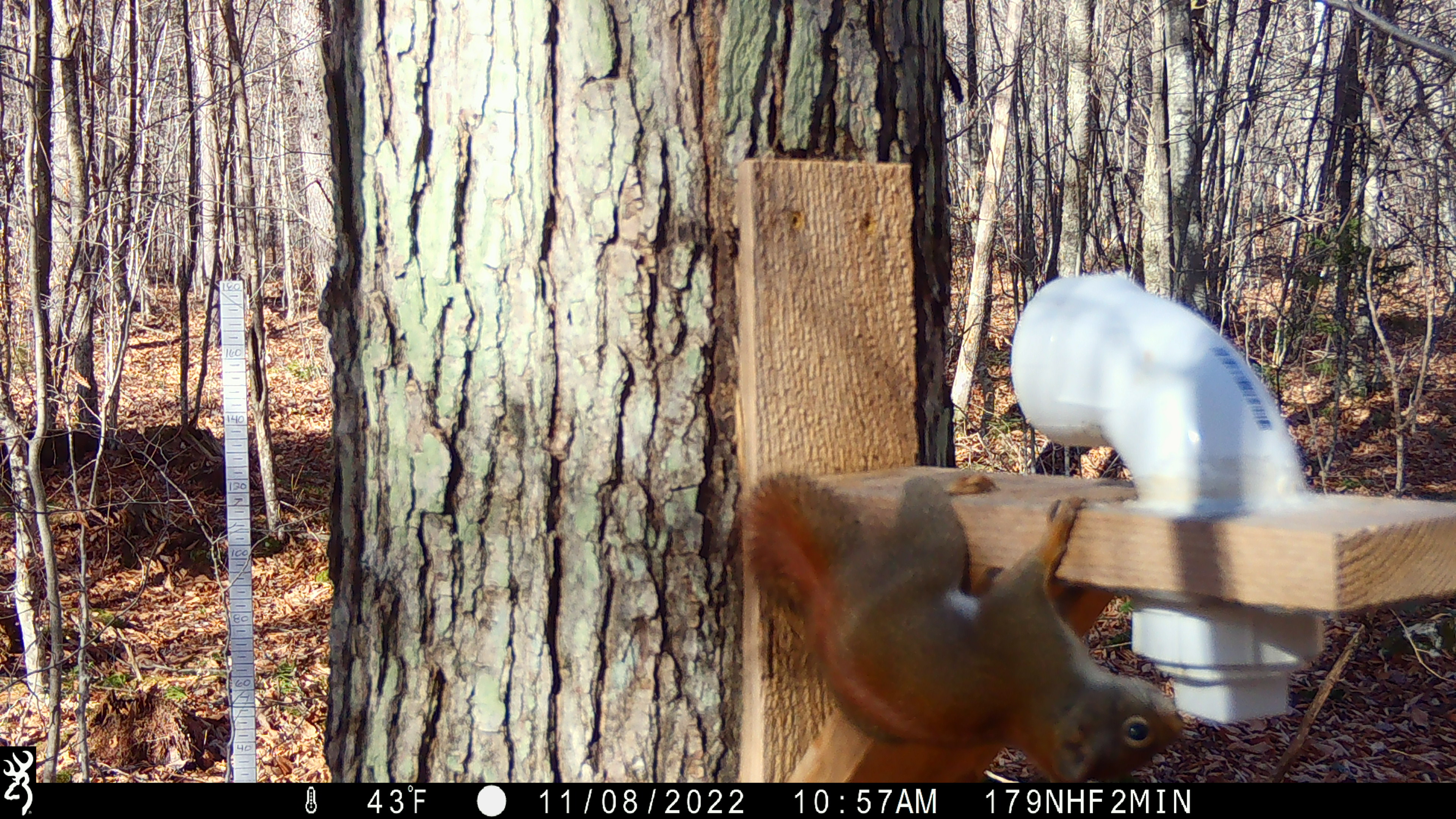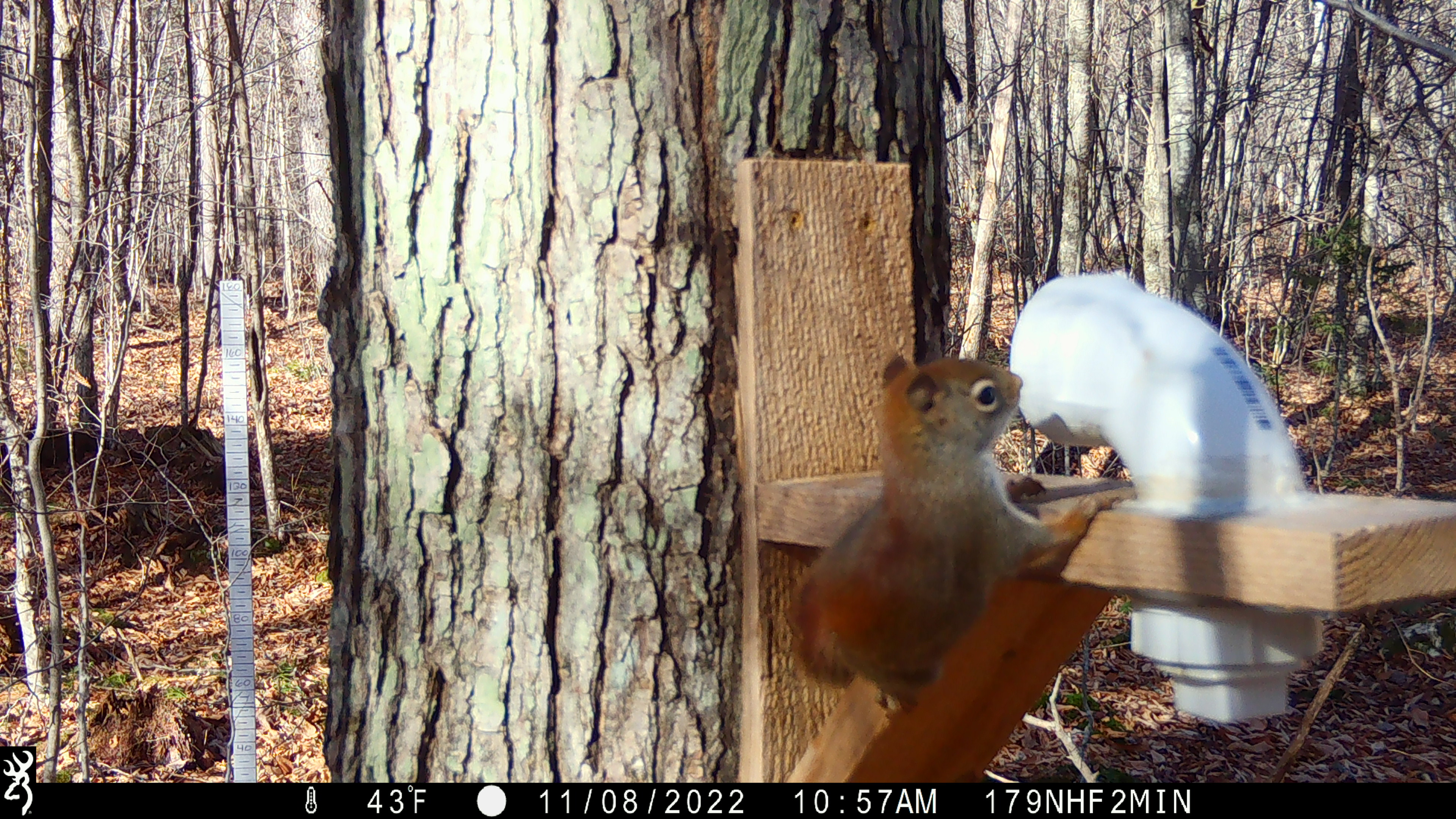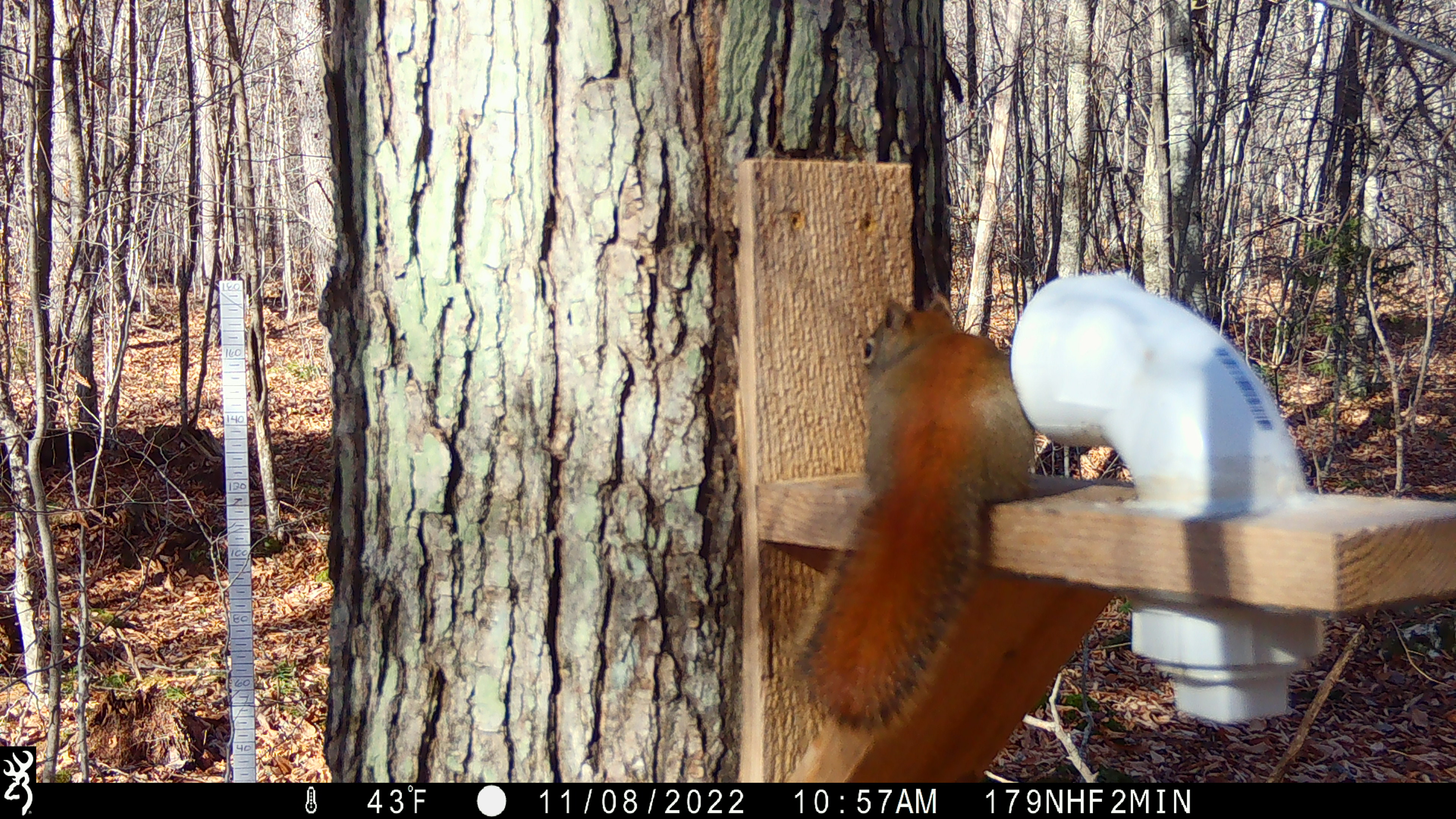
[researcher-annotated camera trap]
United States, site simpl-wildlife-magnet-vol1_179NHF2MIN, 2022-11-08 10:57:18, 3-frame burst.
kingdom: Animalia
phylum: Chordata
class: Mammalia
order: Rodentia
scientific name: Rodentia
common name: mouse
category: mouse sp.